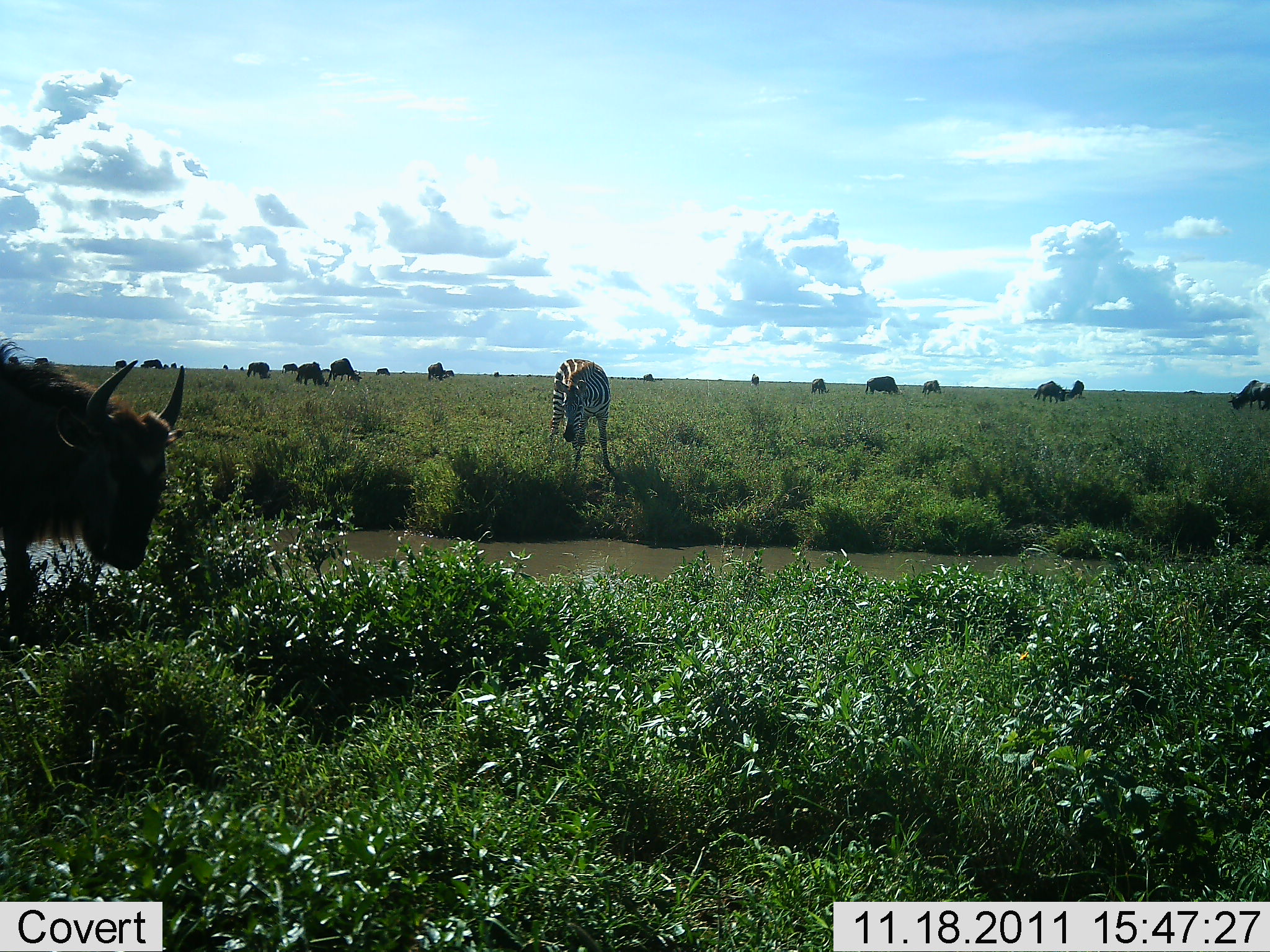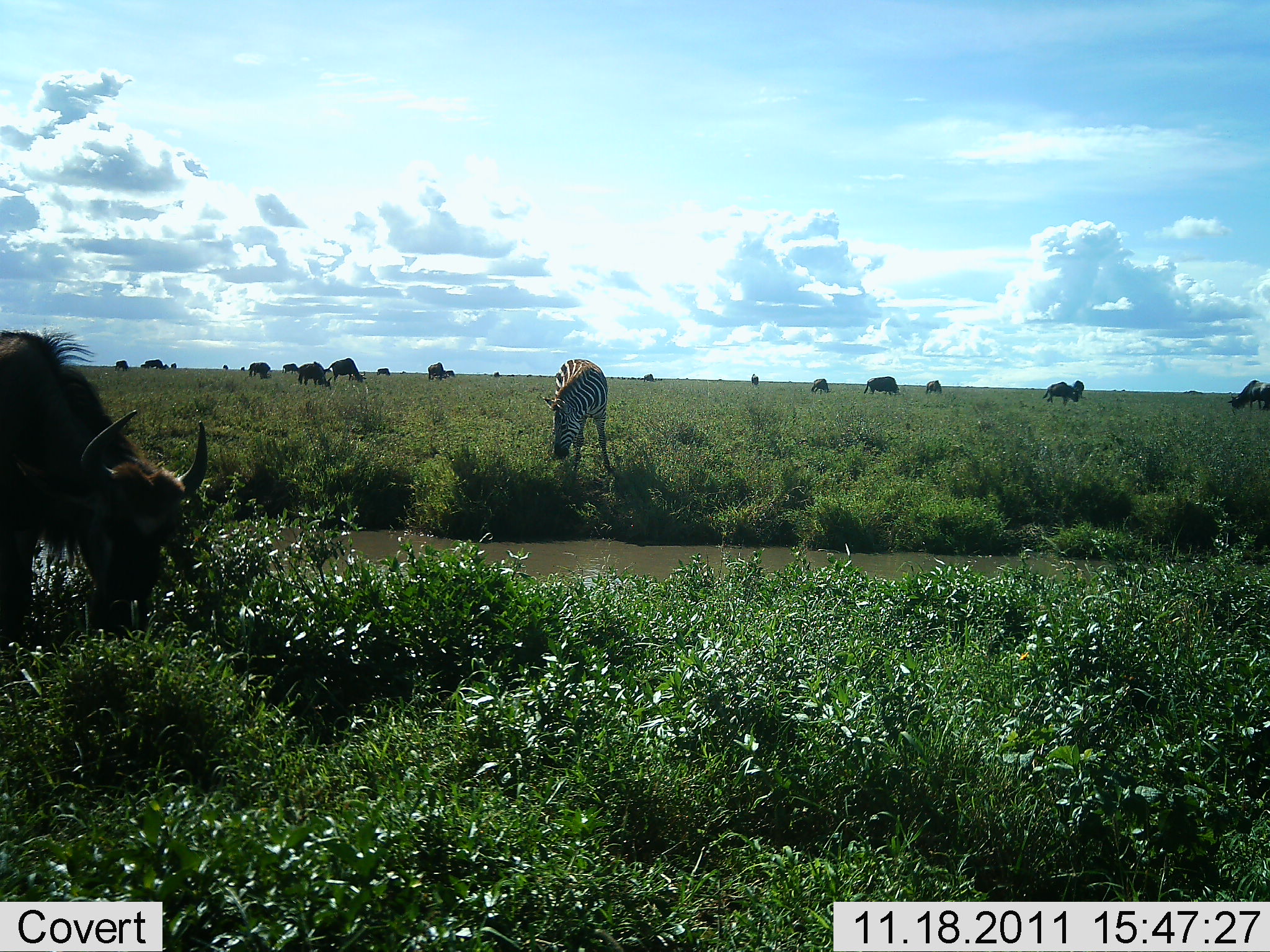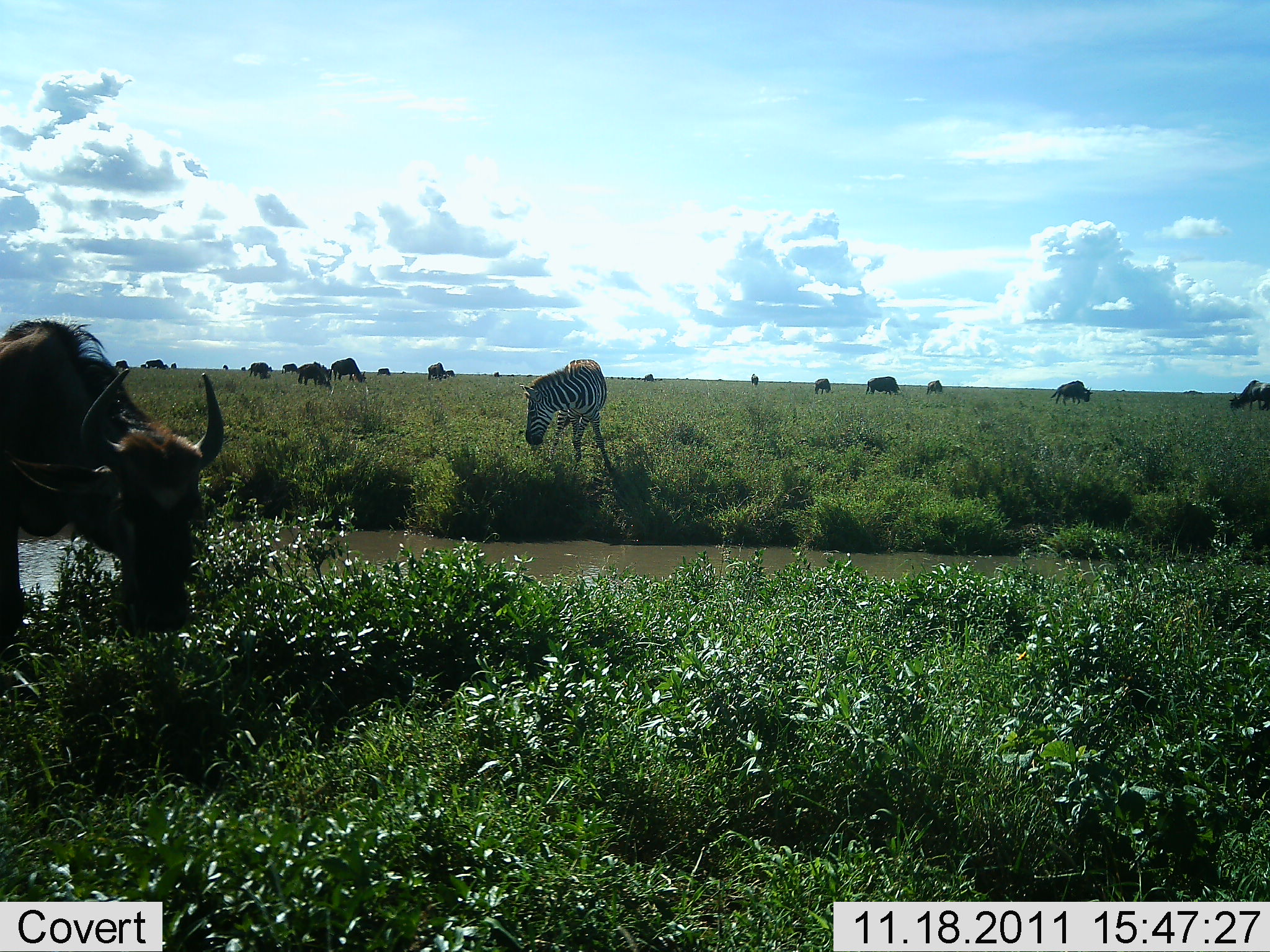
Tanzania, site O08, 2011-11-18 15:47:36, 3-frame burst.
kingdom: Animalia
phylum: Chordata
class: Mammalia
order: Artiodactyla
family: Bovidae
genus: Connochaetes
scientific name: Connochaetes taurinus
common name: blue wildebeest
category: wildebeest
Wildebeest (blue wildebeest) (Connochaetes taurinus), count 11-50. Behavior (volunteer vote fractions): standing 36%, resting 0%, moving 43%, interacting 0%. Young present (vote fraction): 0%. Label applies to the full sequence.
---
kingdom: Animalia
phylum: Chordata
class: Mammalia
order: Perissodactyla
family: Equidae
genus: Equus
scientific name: Equus quagga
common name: plains zebra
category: zebra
Zebra (plains zebra) (Equus quagga), count 1. Behavior (volunteer vote fractions): standing 60%, resting 0%, moving 0%, interacting 0%. Young present (vote fraction): 0%. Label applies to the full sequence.